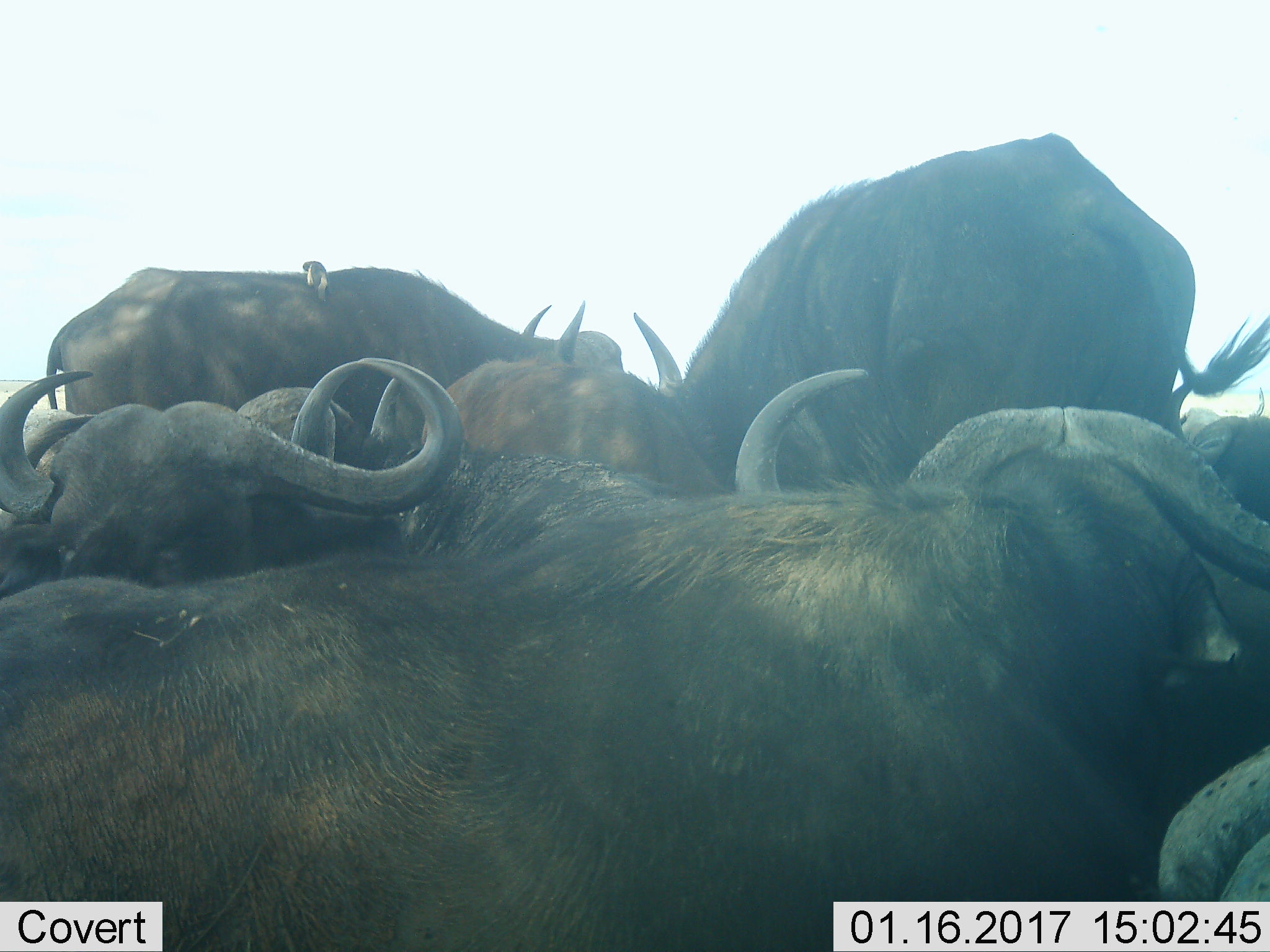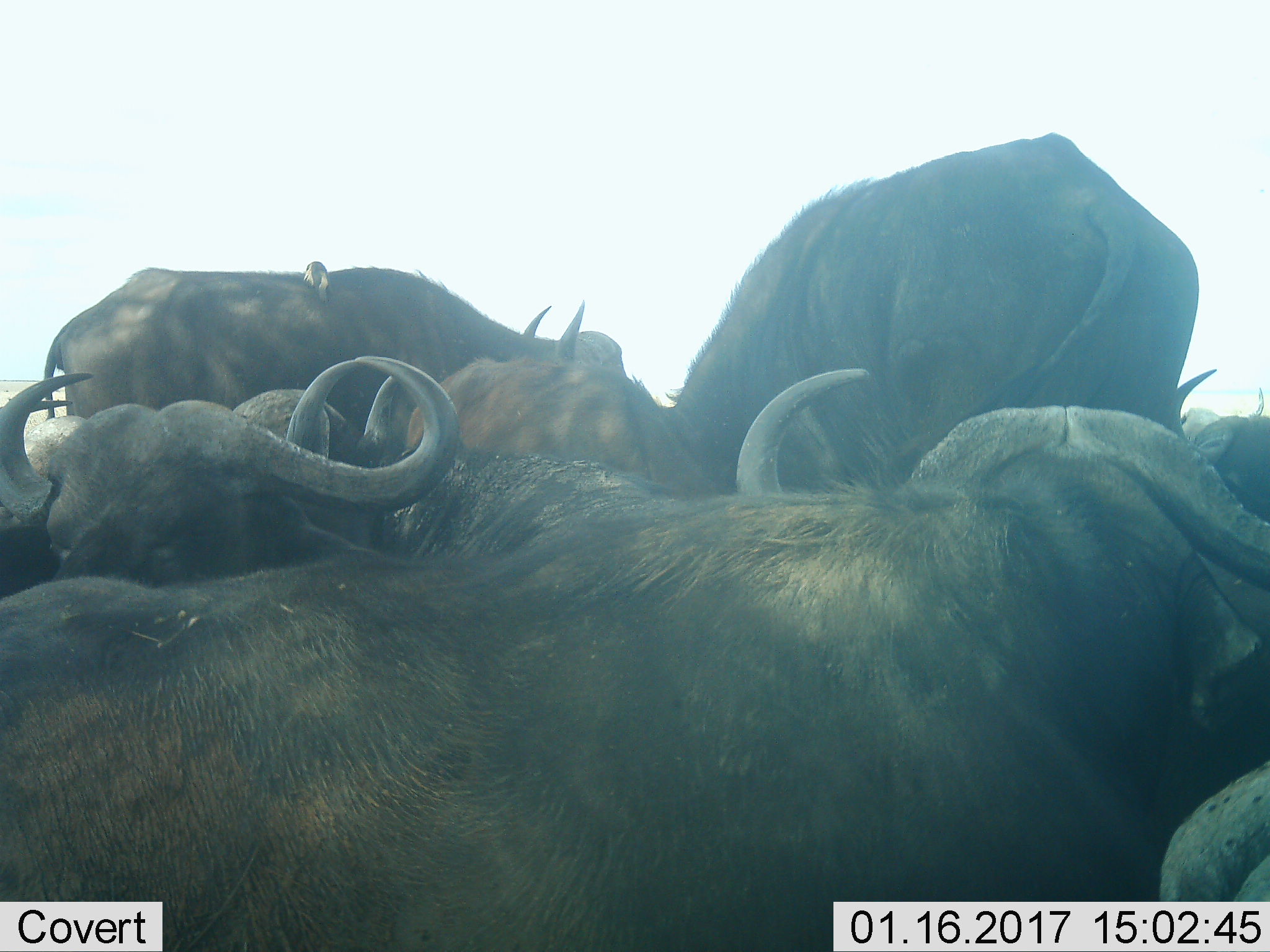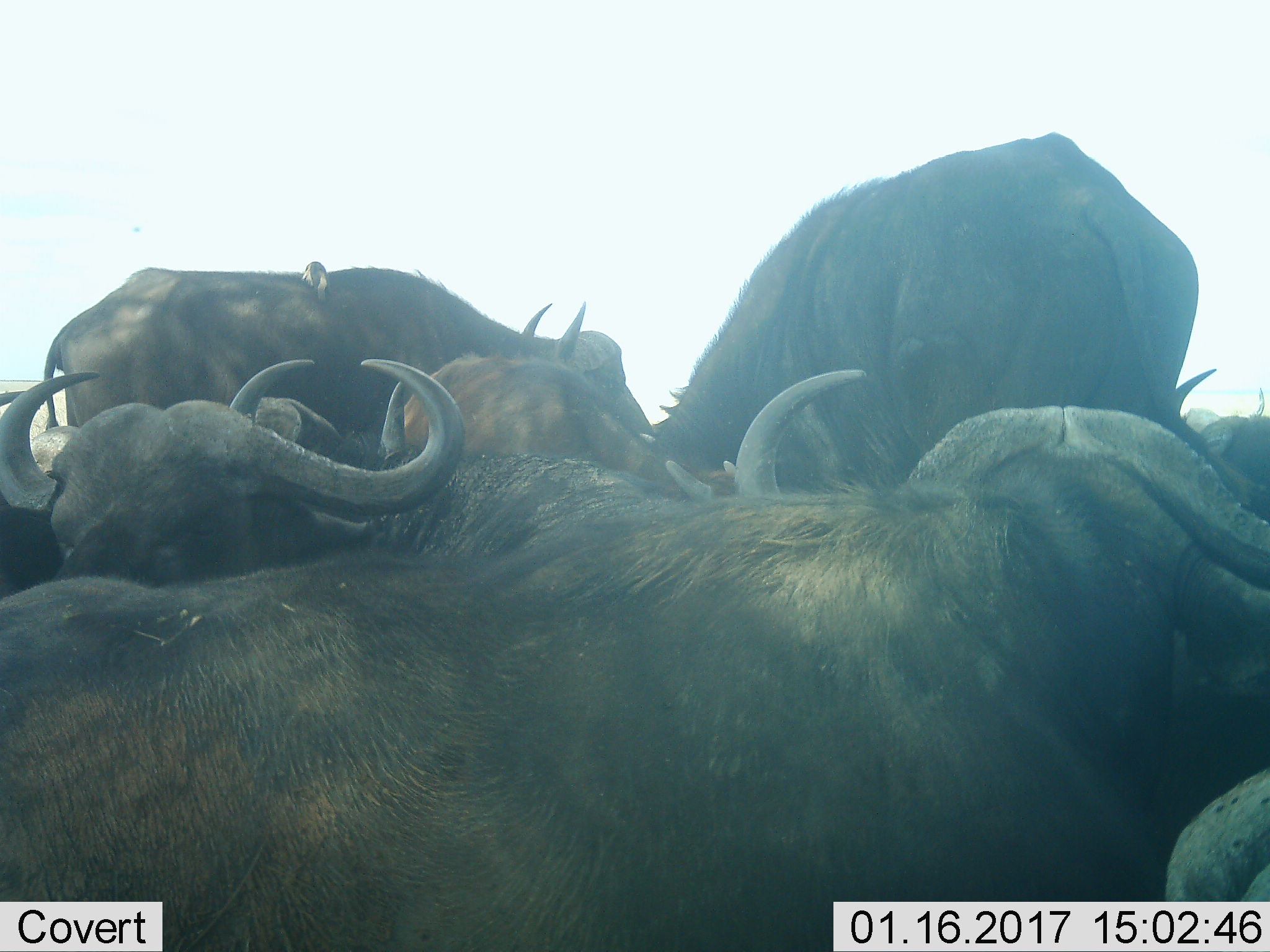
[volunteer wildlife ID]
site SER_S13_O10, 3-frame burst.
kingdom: Animalia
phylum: Chordata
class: Mammalia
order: Artiodactyla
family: Bovidae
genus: Syncerus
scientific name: Syncerus caffer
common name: african buffalo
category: buffalo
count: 7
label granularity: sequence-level